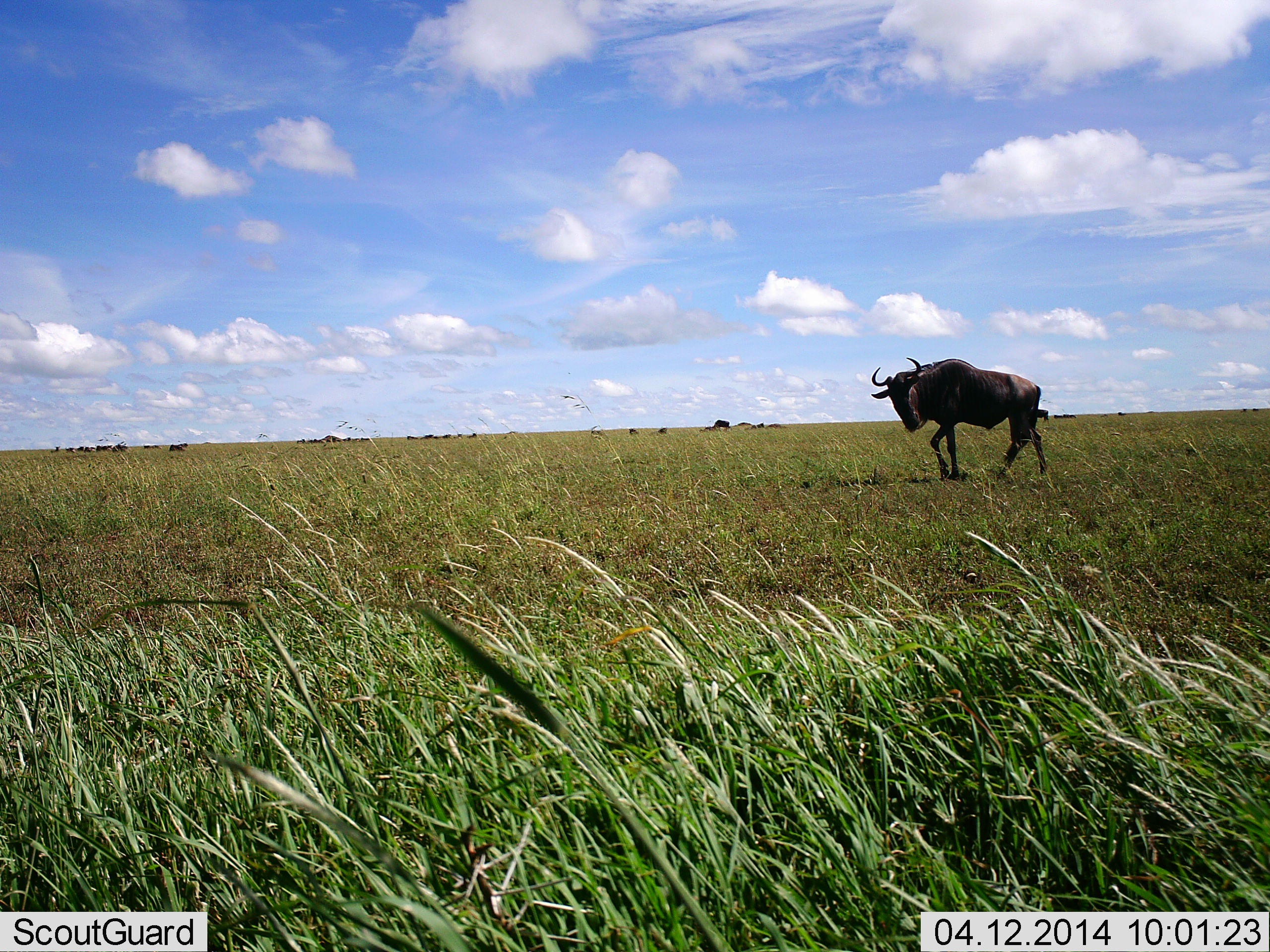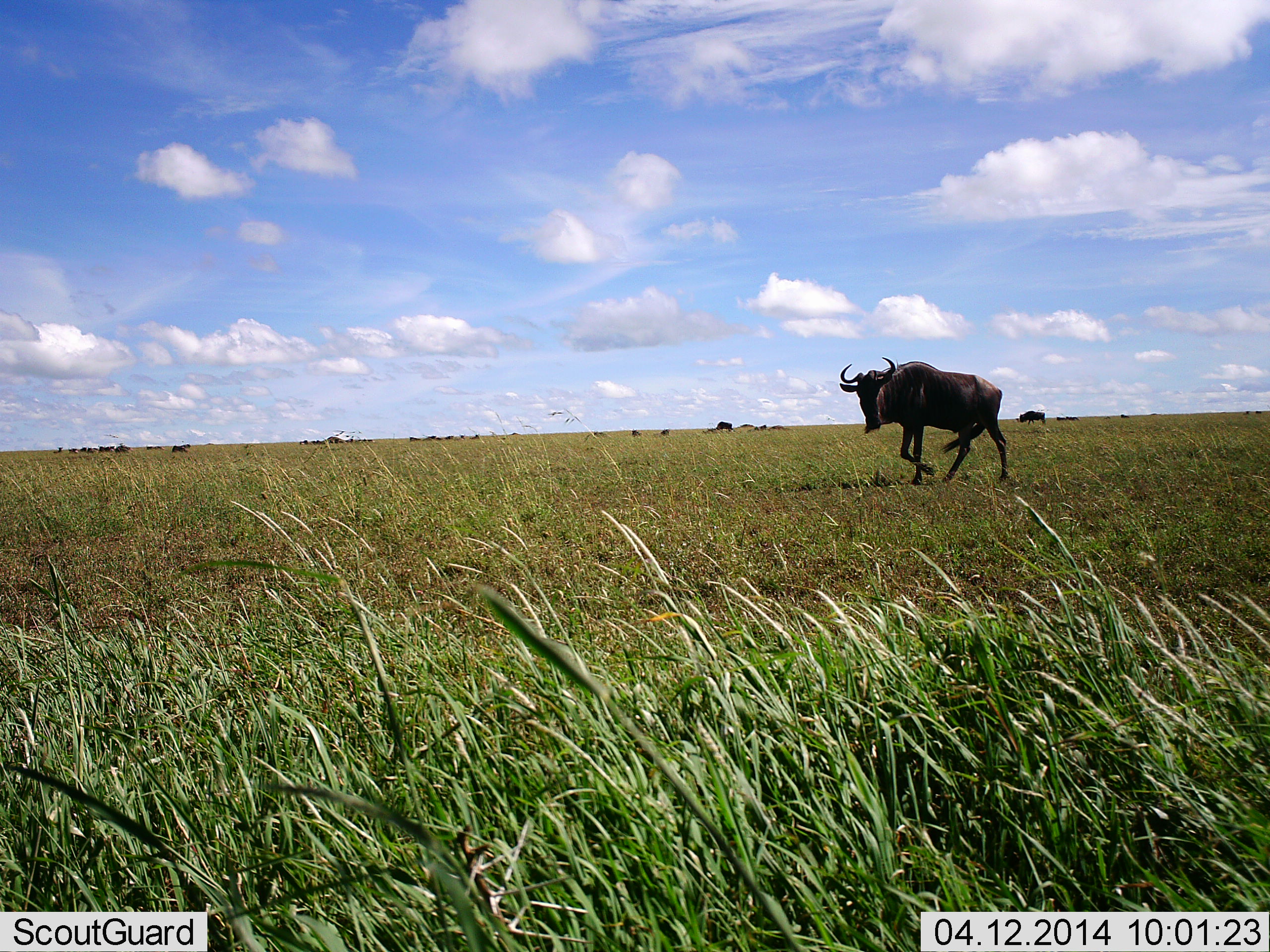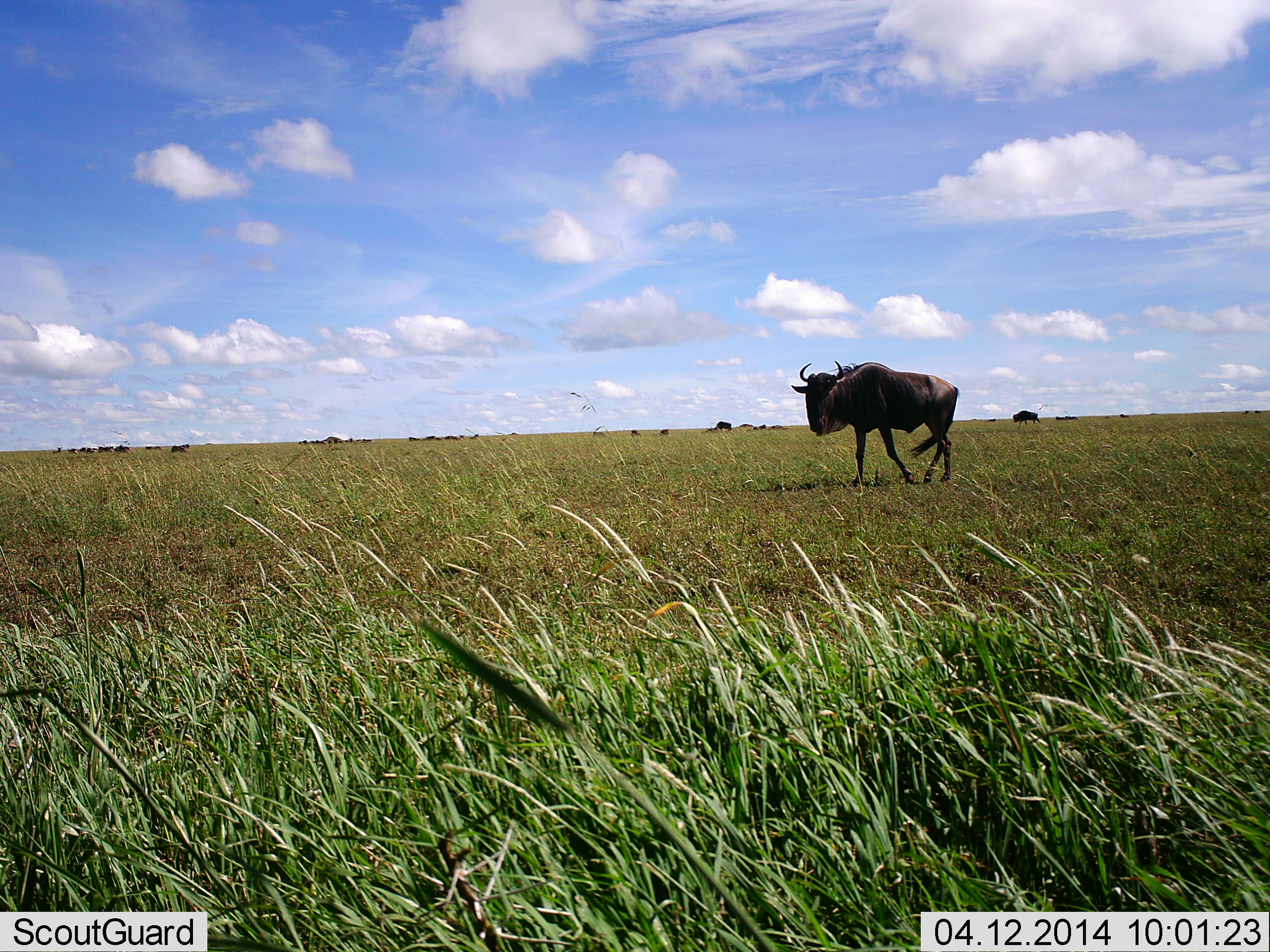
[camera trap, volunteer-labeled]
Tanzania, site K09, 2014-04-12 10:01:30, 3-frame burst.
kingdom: Animalia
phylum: Chordata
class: Mammalia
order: Artiodactyla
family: Bovidae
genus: Connochaetes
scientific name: Connochaetes taurinus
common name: blue wildebeest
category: wildebeest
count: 2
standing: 30%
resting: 0%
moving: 90%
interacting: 0%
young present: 0%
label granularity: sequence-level